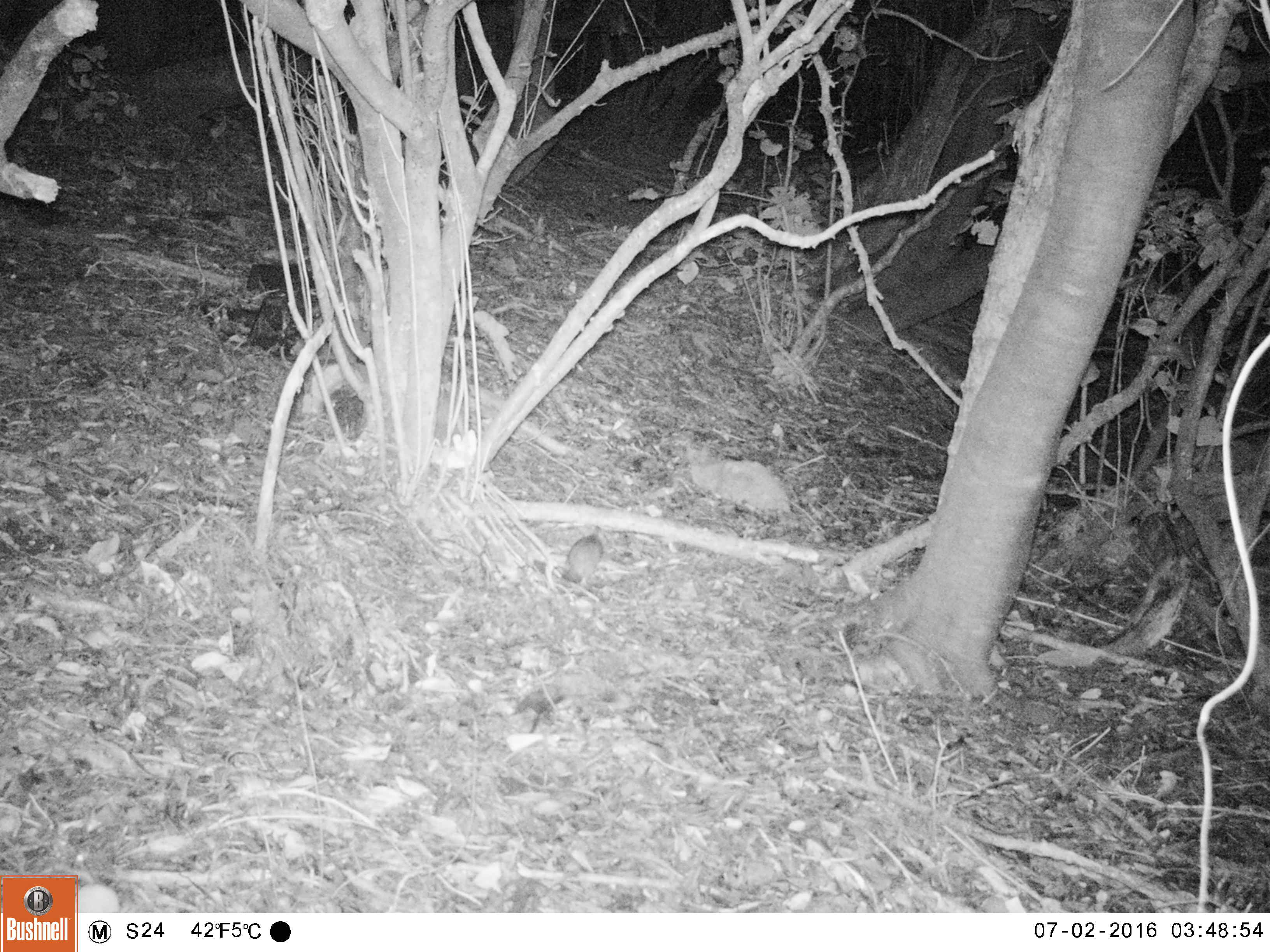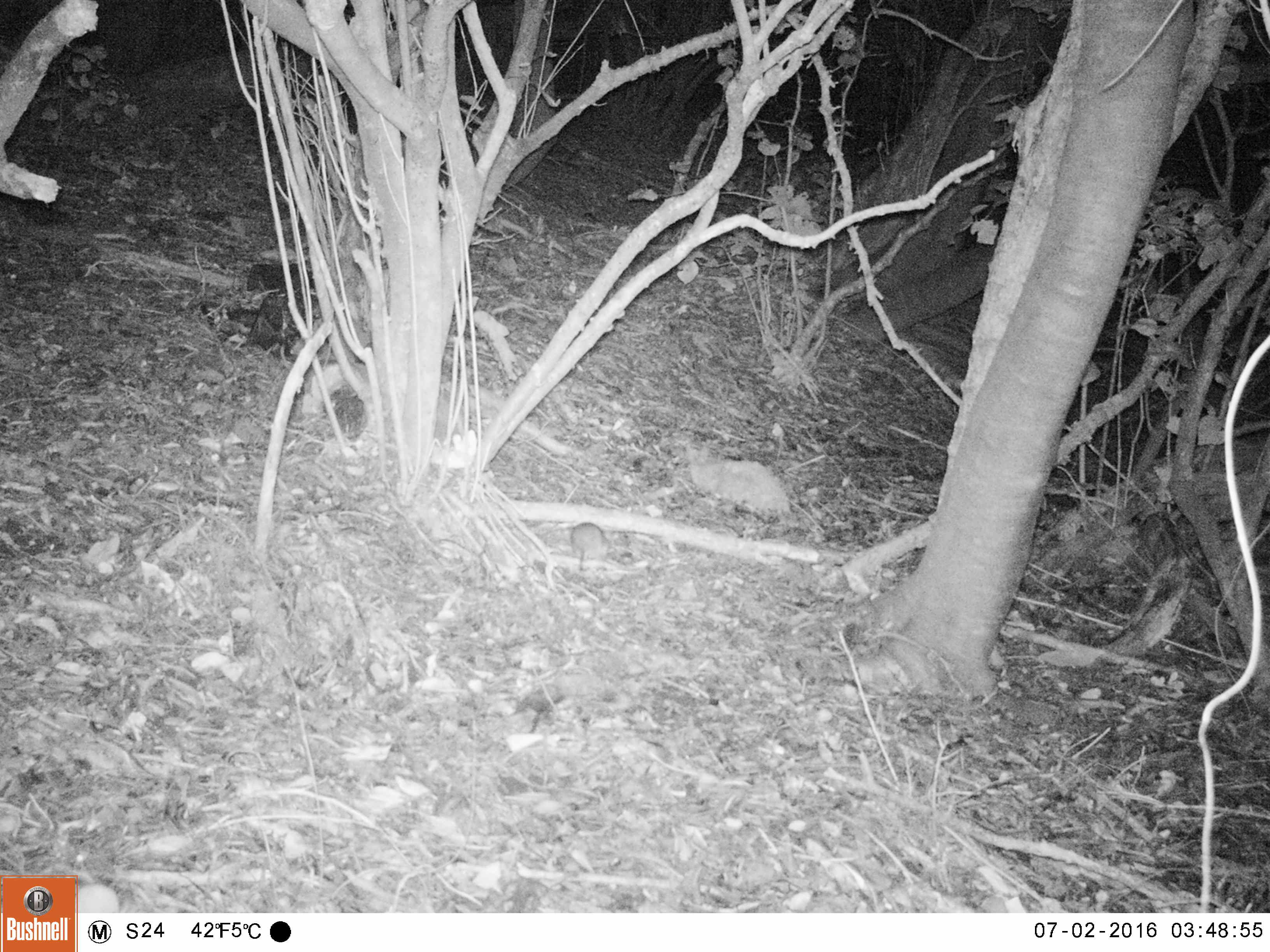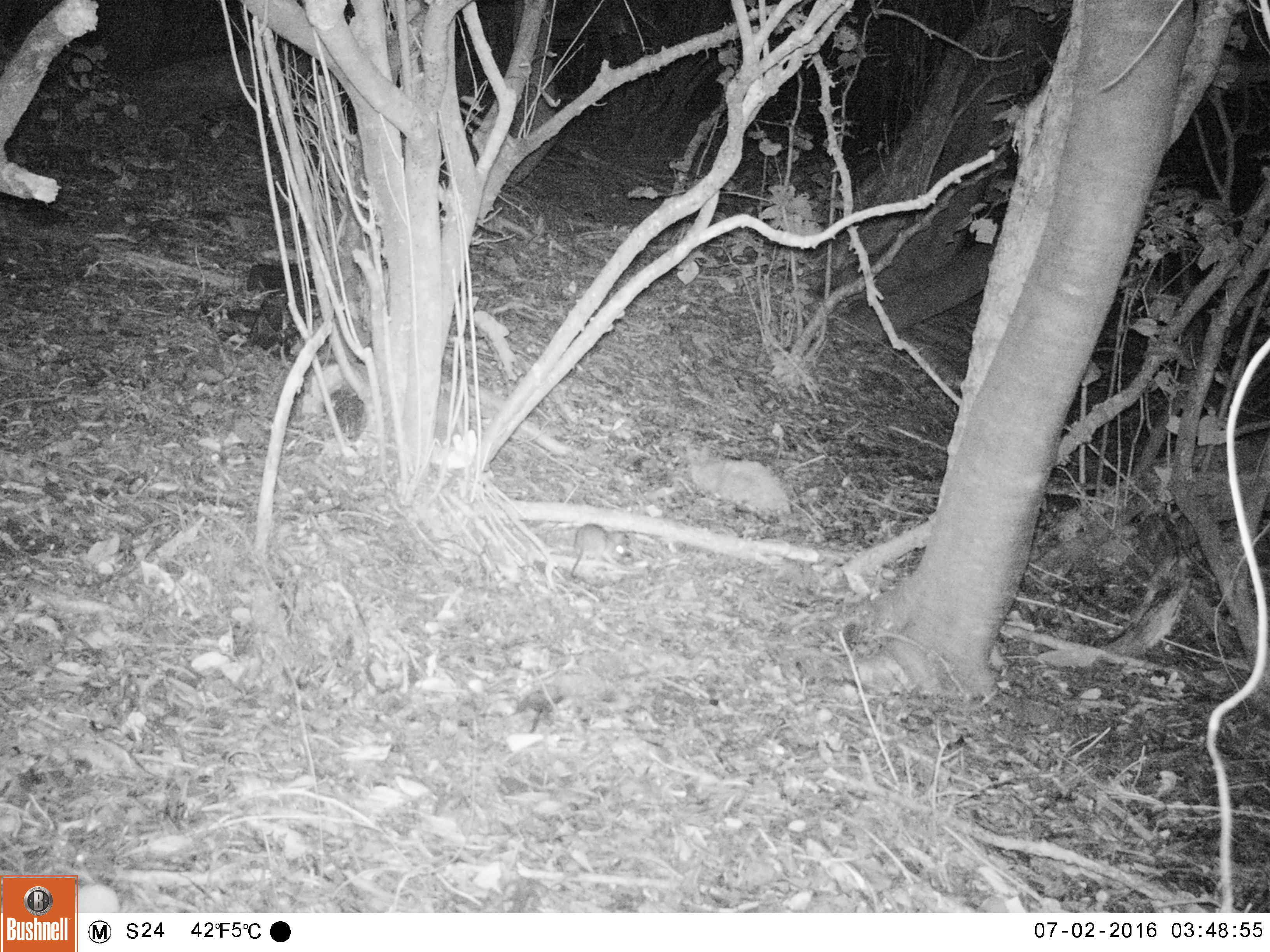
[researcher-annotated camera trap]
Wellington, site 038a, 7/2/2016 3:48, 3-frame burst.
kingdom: Animalia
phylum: Chordata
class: Mammalia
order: Rodentia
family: Muridae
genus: Rattus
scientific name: Rattus rattus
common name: ship rat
Ship rat (Rattus rattus).